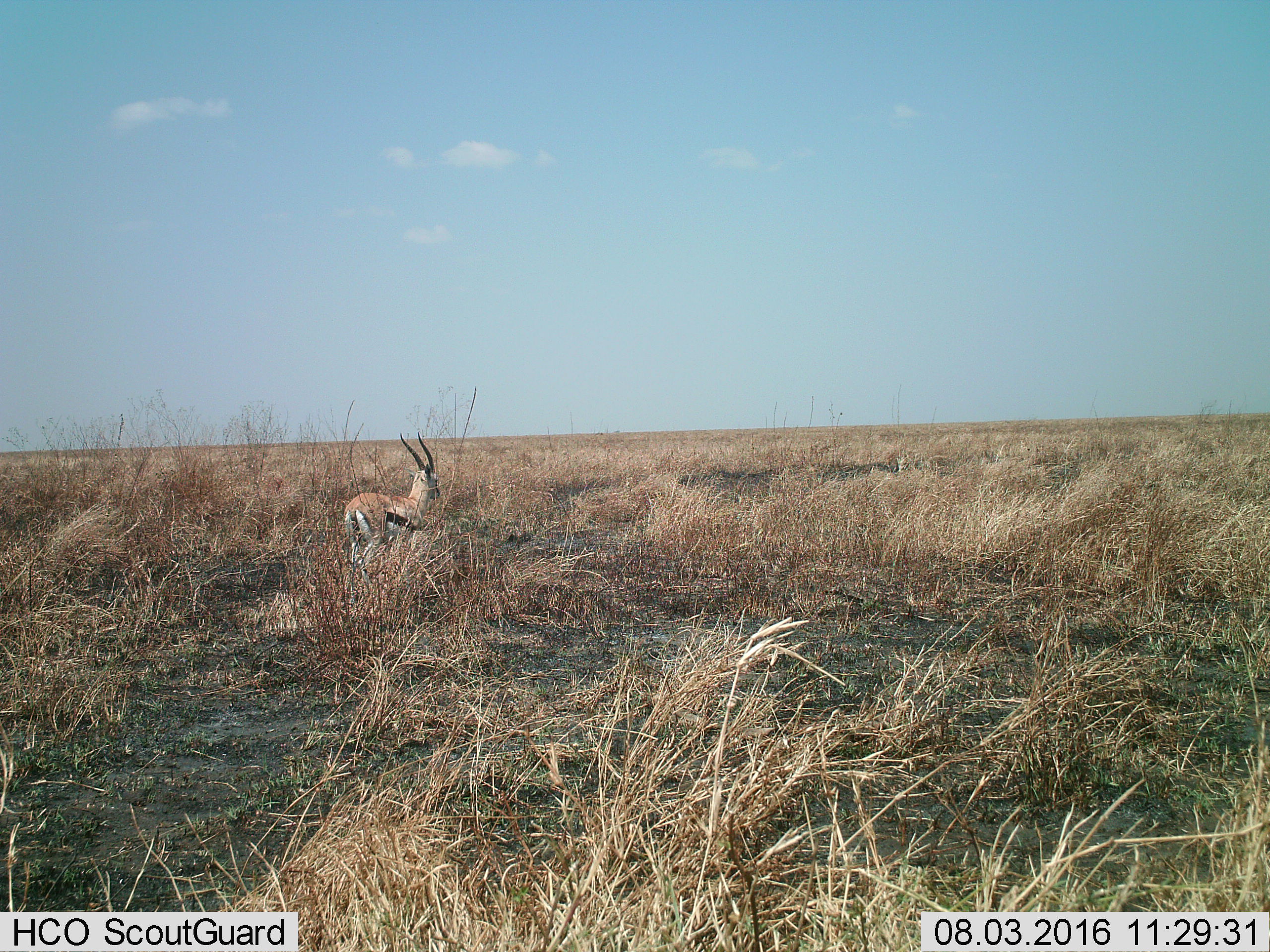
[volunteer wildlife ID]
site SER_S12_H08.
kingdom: Animalia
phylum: Chordata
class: Mammalia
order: Artiodactyla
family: Bovidae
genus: Eudorcas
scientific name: Eudorcas thomsonii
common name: thomson's gazelle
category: gazellethomsons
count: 1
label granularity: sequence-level